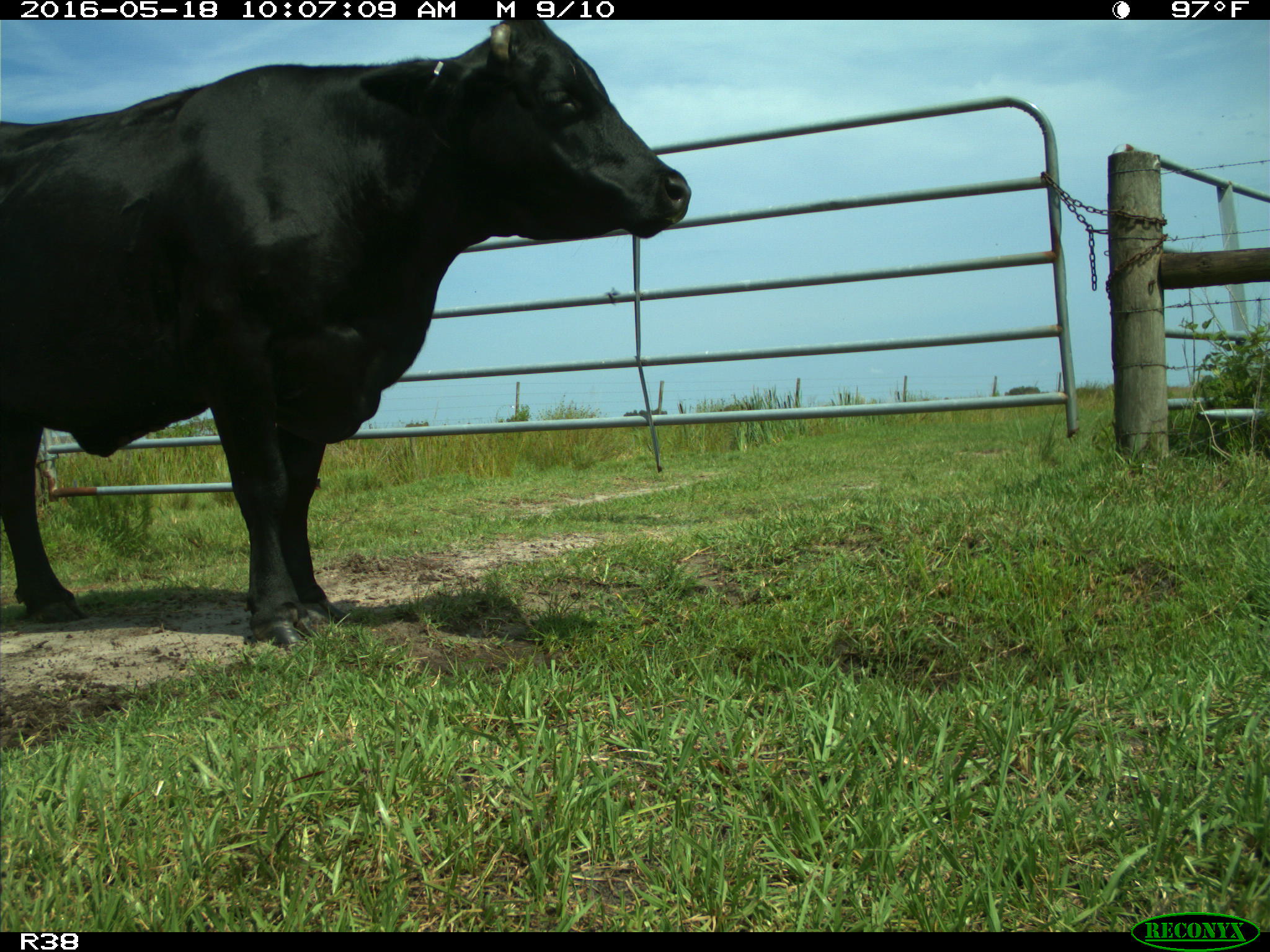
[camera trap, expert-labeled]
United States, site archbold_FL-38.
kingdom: Animalia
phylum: Chordata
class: Mammalia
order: Artiodactyla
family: Bovidae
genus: Bos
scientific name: Bos taurus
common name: domestic cow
Bos taurus (domestic cow).